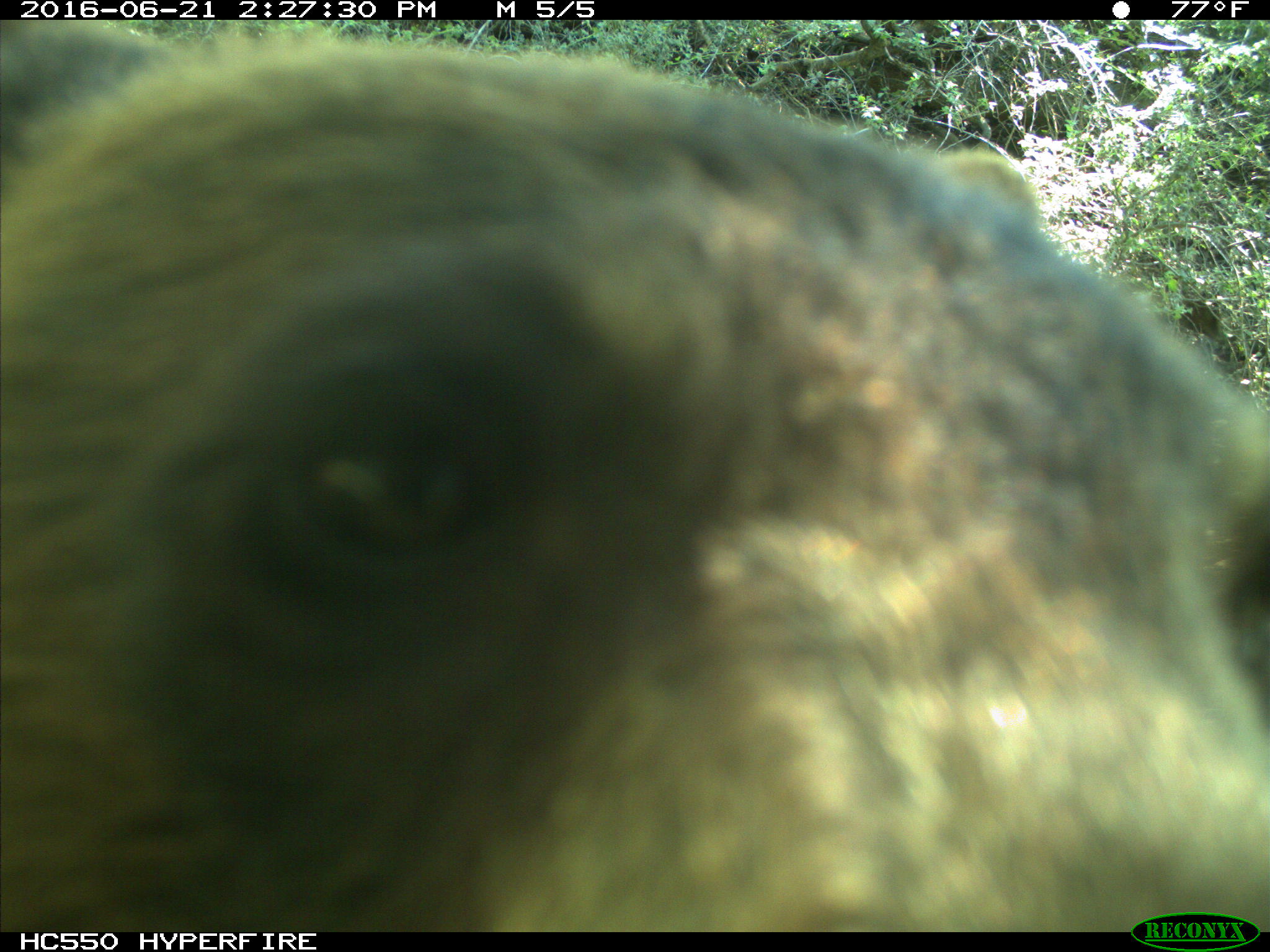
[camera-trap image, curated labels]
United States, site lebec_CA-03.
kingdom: Animalia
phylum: Chordata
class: Mammalia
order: Carnivora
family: Ursidae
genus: Ursus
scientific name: Ursus americanus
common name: american black bear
Ursus americanus (american black bear).